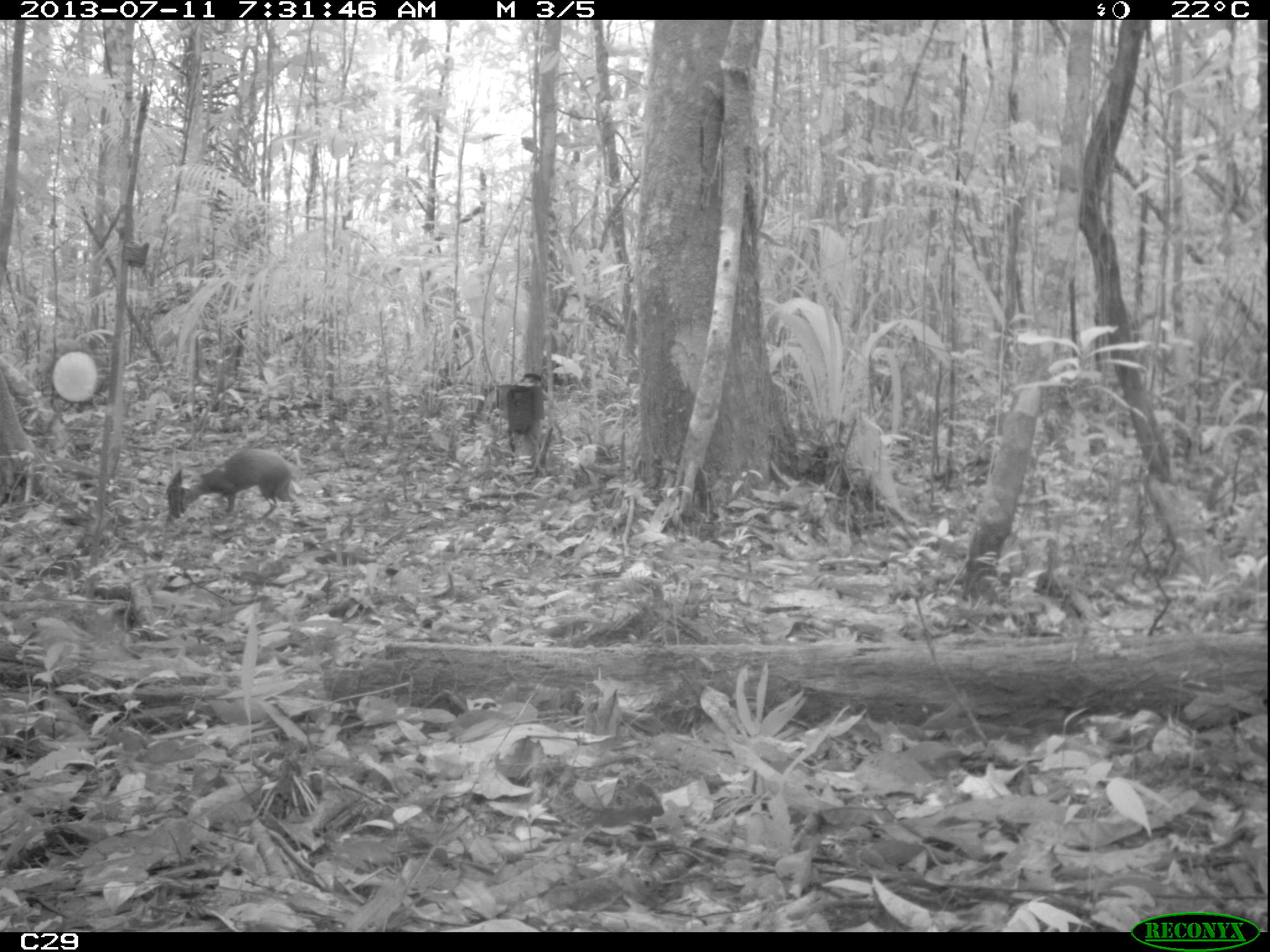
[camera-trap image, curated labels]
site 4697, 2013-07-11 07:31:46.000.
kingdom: Animalia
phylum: Chordata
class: Mammalia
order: Rodentia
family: Dasyproctidae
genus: Dasyprocta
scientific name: Dasyprocta leporina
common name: red-rumped agouti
Dasyprocta leporina (red-rumped agouti), count 1, age adult.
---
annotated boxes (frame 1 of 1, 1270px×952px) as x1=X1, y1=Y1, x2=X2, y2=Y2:
dasyprocta leporina: x1=165, y1=448, x2=294, y2=519